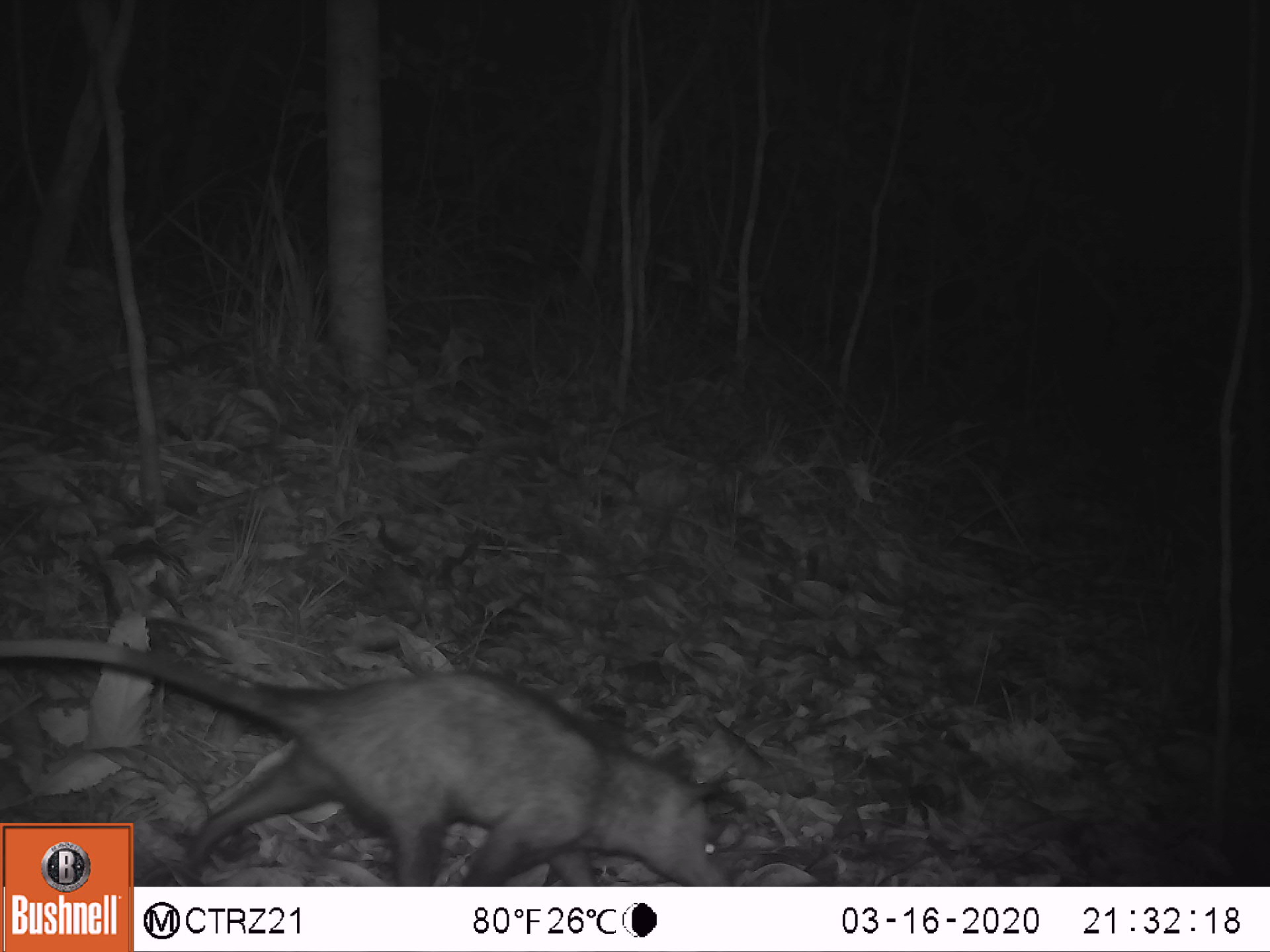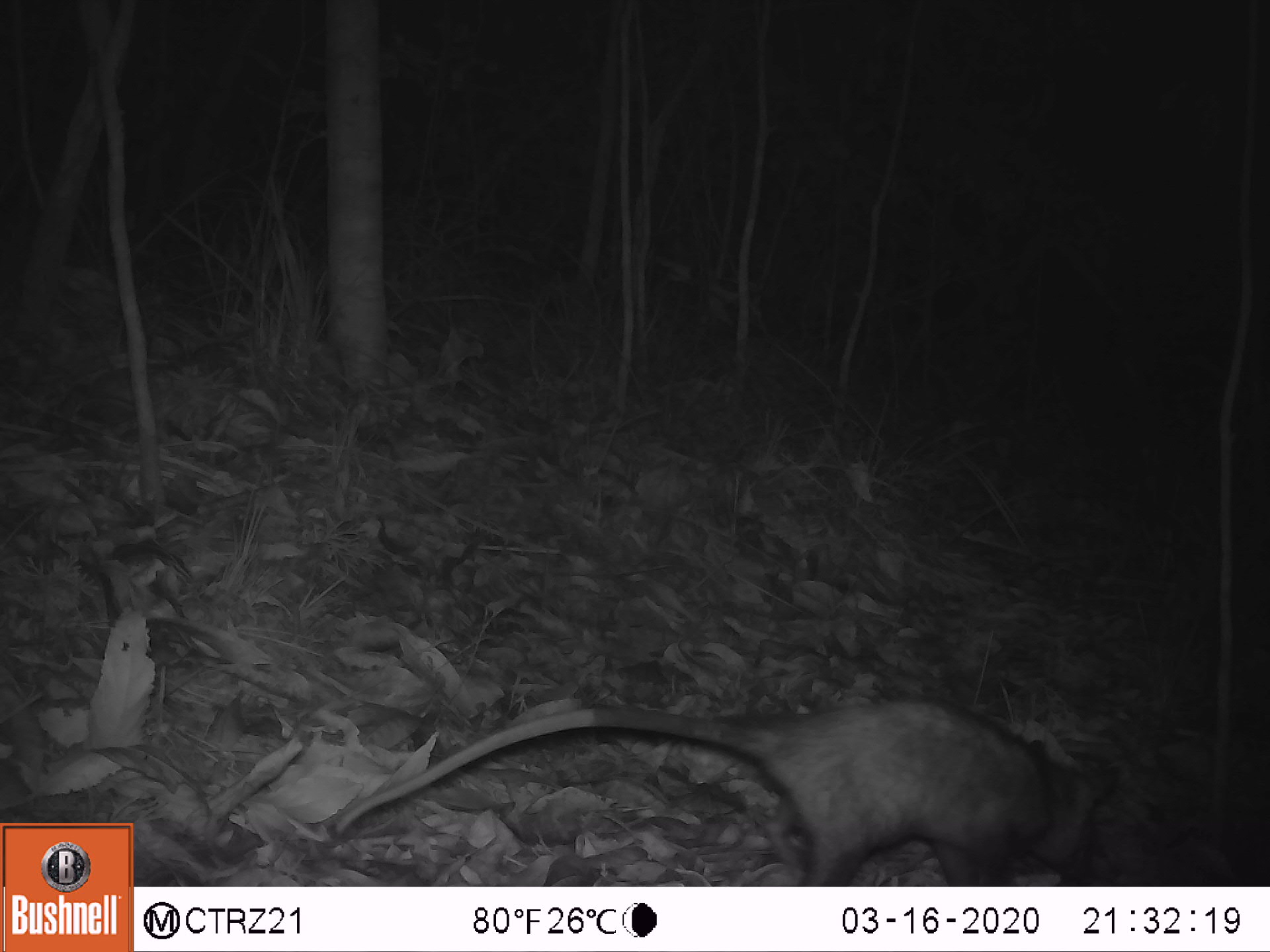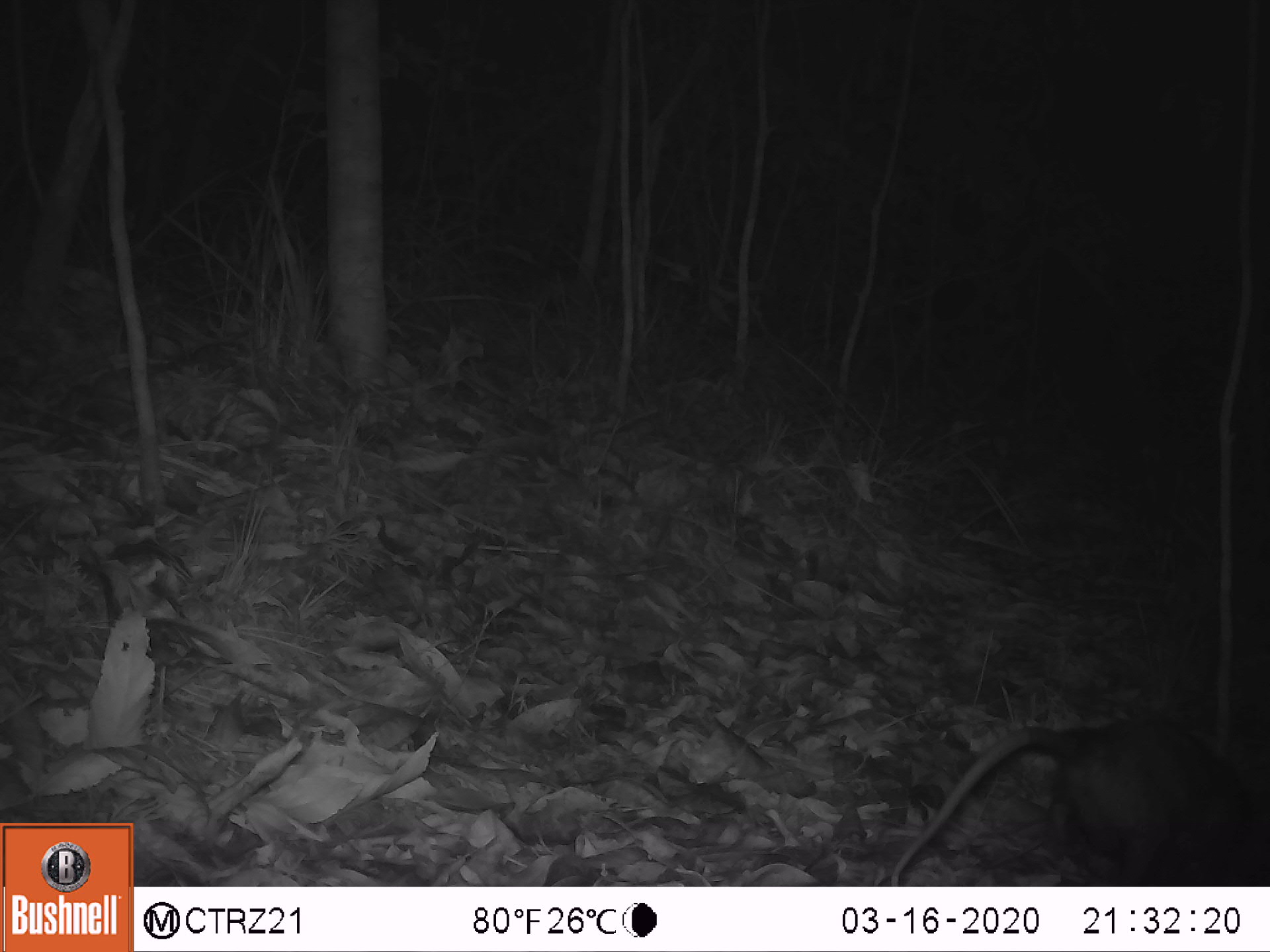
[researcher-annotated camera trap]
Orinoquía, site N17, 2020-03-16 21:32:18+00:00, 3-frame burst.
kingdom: Animalia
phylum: Chordata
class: Mammalia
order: Didelphimorphia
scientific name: Didelphimorphia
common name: possum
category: unknown possum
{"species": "unknown possum (possum) (Didelphimorphia)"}